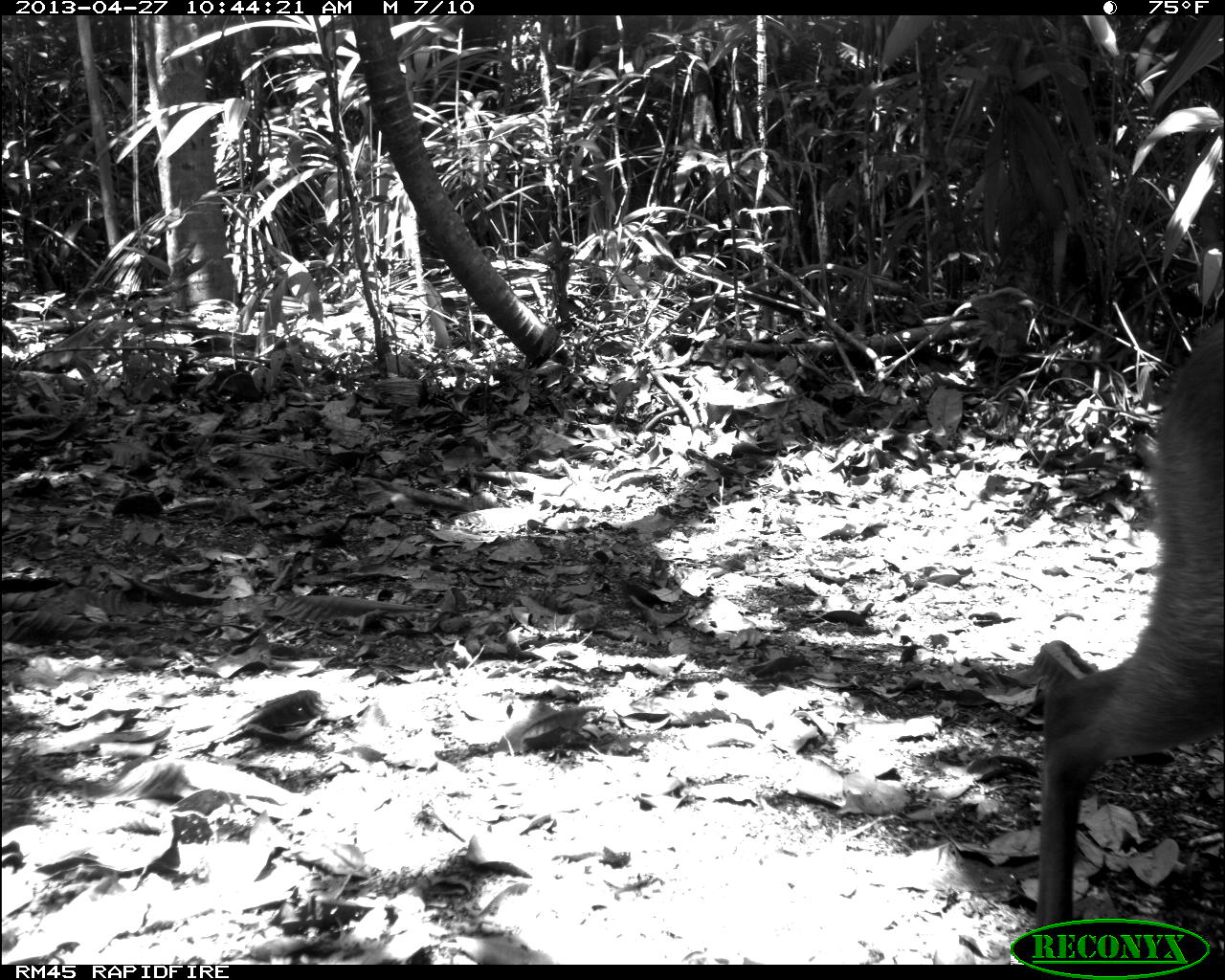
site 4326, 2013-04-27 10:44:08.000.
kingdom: Animalia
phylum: Chordata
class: Mammalia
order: Artiodactyla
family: Cervidae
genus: Odocoileus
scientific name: Odocoileus pandora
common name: yucatán brown brocket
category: mazama pandora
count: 1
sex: female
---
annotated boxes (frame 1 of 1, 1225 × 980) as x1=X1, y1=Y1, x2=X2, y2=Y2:
mazama pandora: x1=1030, y1=320, x2=1225, y2=961